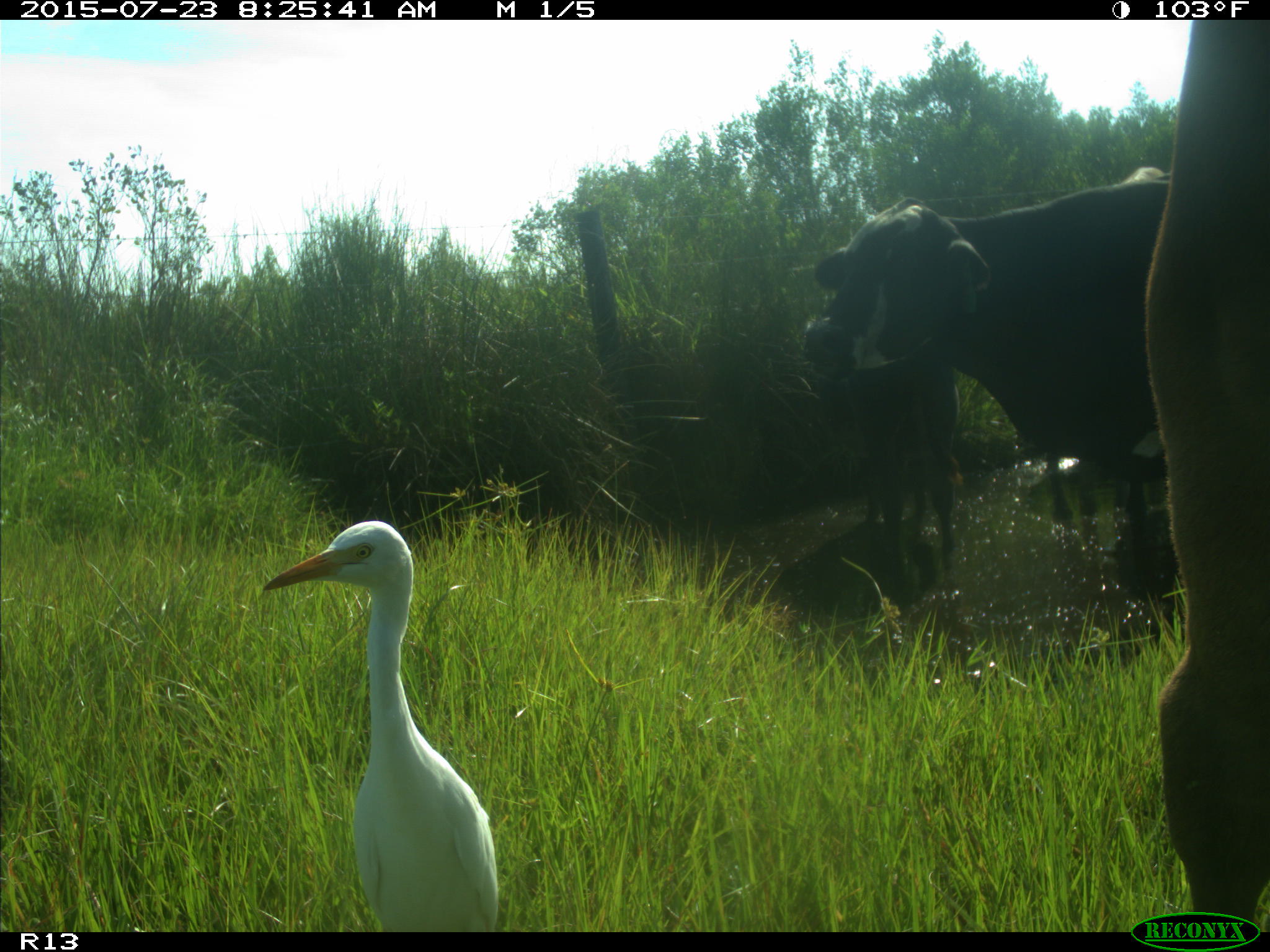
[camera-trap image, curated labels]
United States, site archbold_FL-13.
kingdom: Animalia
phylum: Chordata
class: Mammalia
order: Artiodactyla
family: Bovidae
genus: Bos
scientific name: Bos taurus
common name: domestic cow